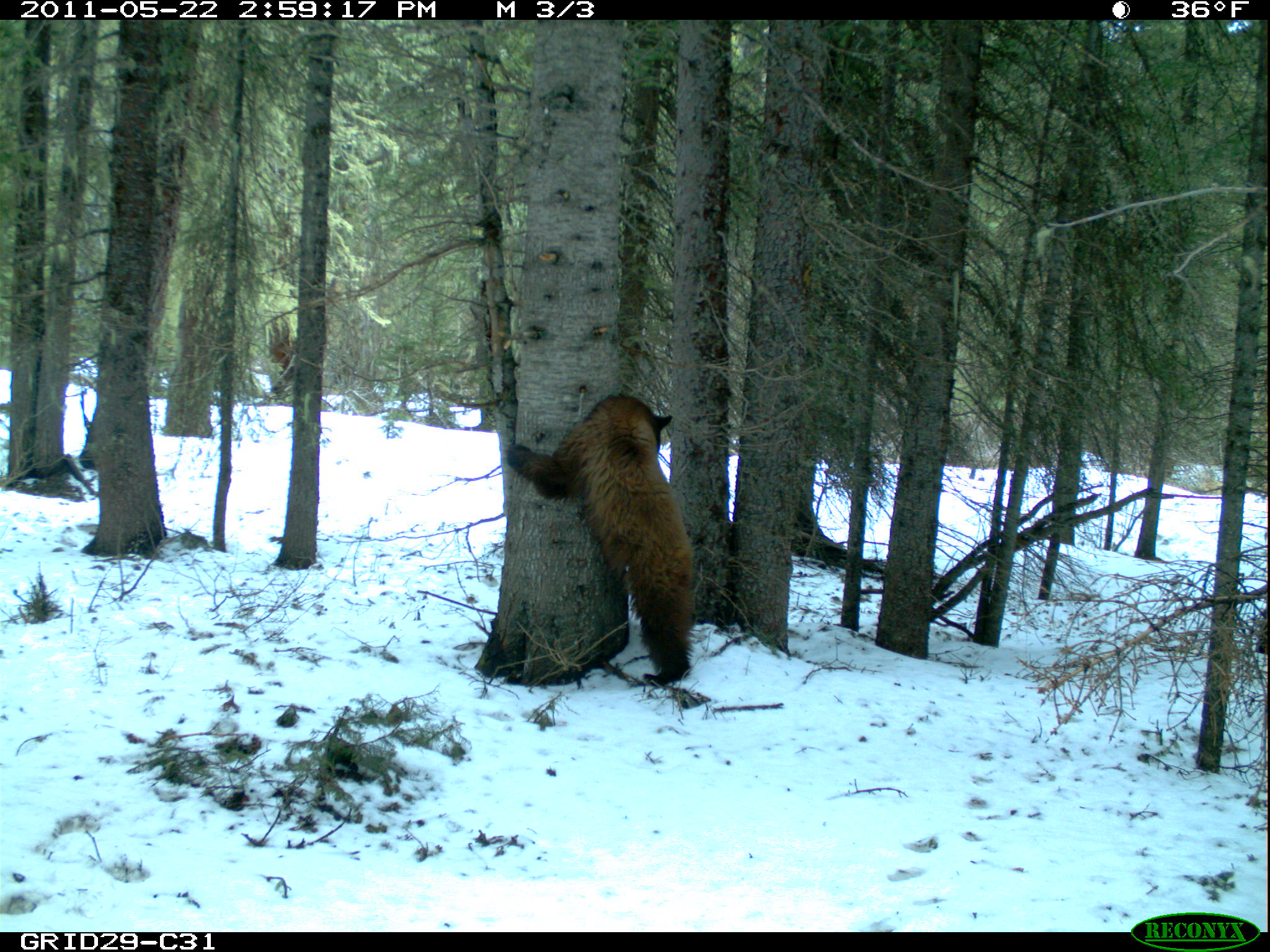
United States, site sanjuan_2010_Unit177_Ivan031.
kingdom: Animalia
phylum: Chordata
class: Mammalia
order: Carnivora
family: Ursidae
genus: Ursus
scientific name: Ursus americanus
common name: american black bear